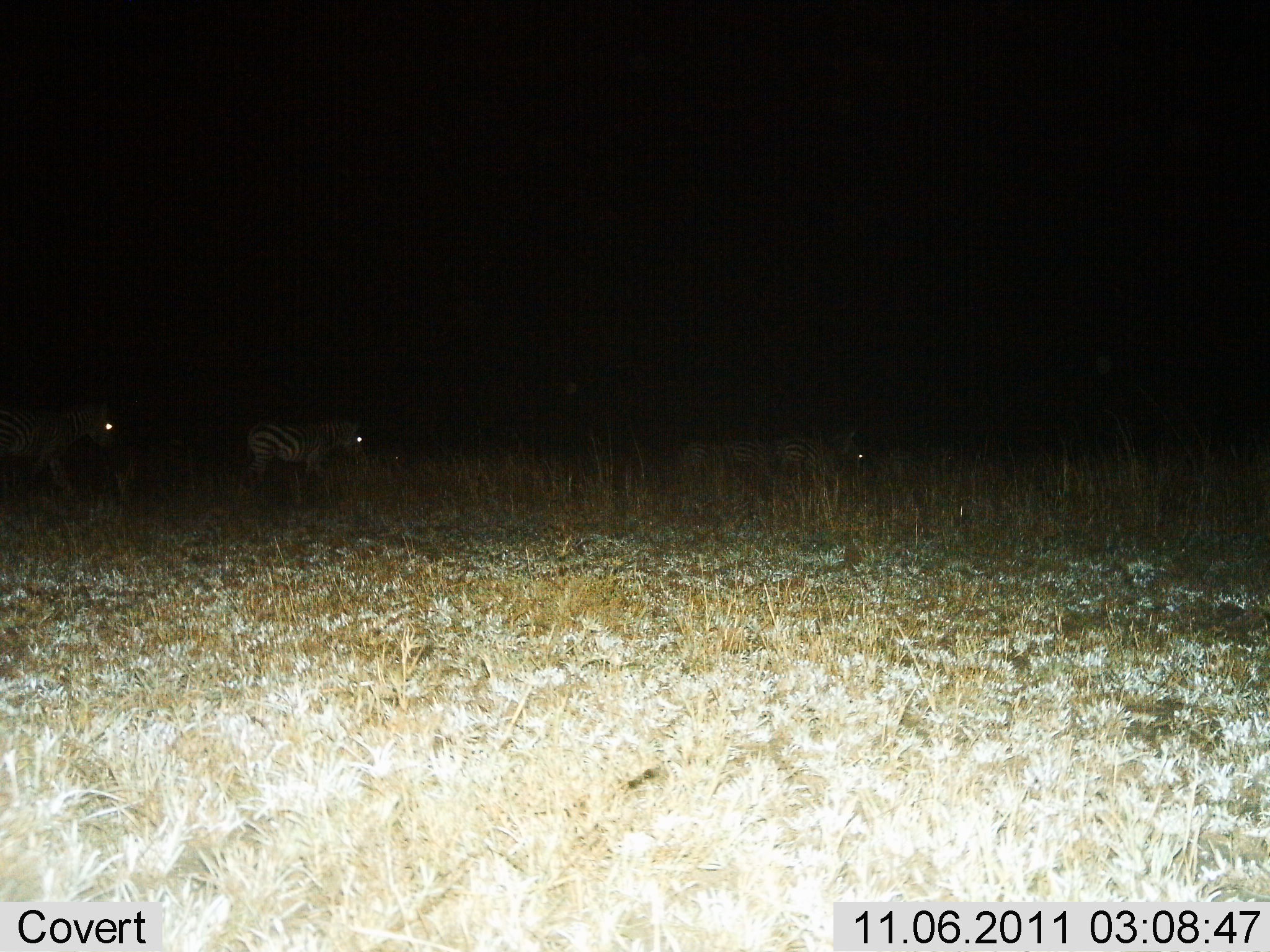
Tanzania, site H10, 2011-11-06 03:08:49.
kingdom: Animalia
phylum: Chordata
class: Mammalia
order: Perissodactyla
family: Equidae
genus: Equus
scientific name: Equus quagga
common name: plains zebra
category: zebra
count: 4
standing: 42%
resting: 8%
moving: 50%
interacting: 0%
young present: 0%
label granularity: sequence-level